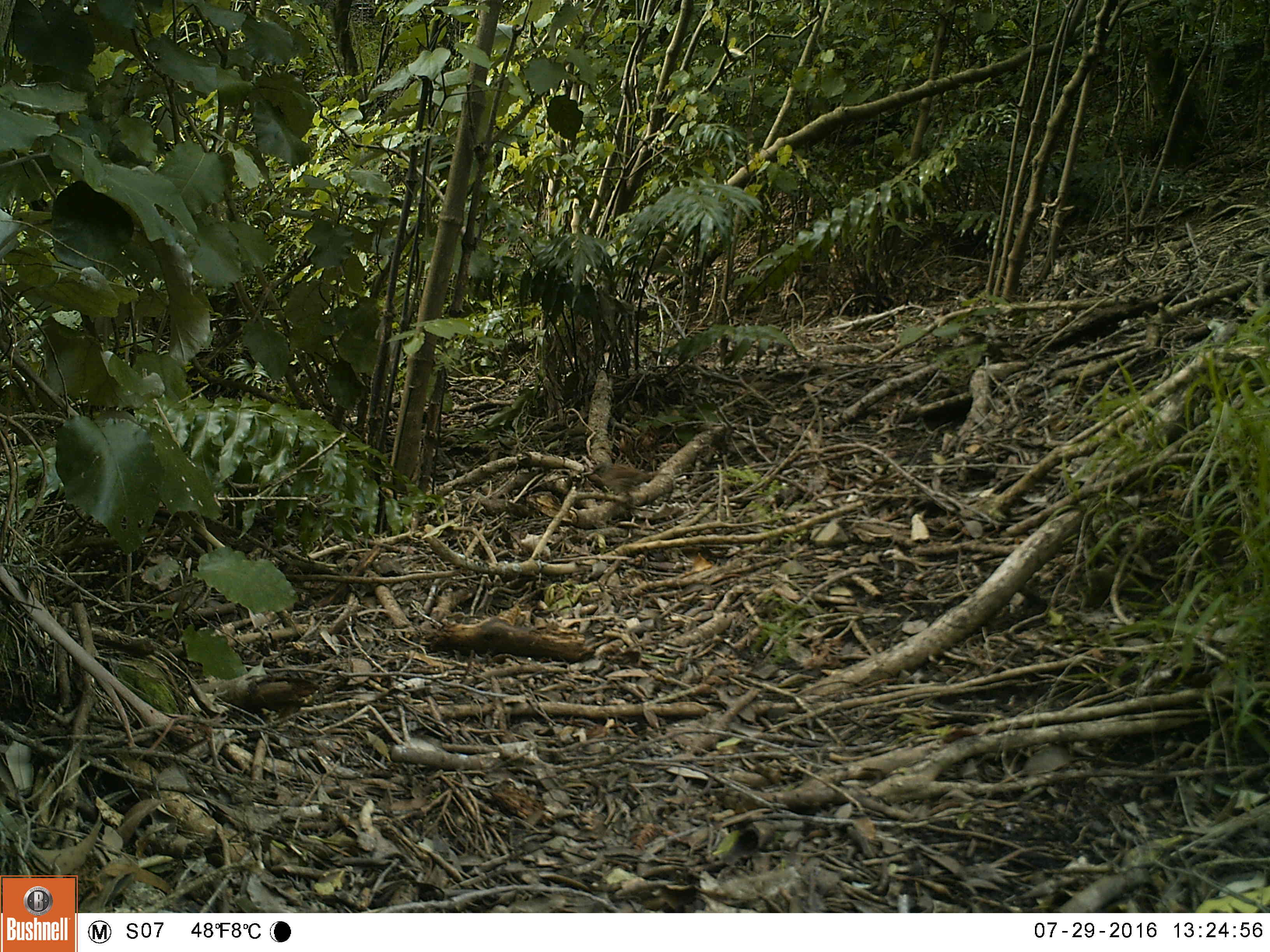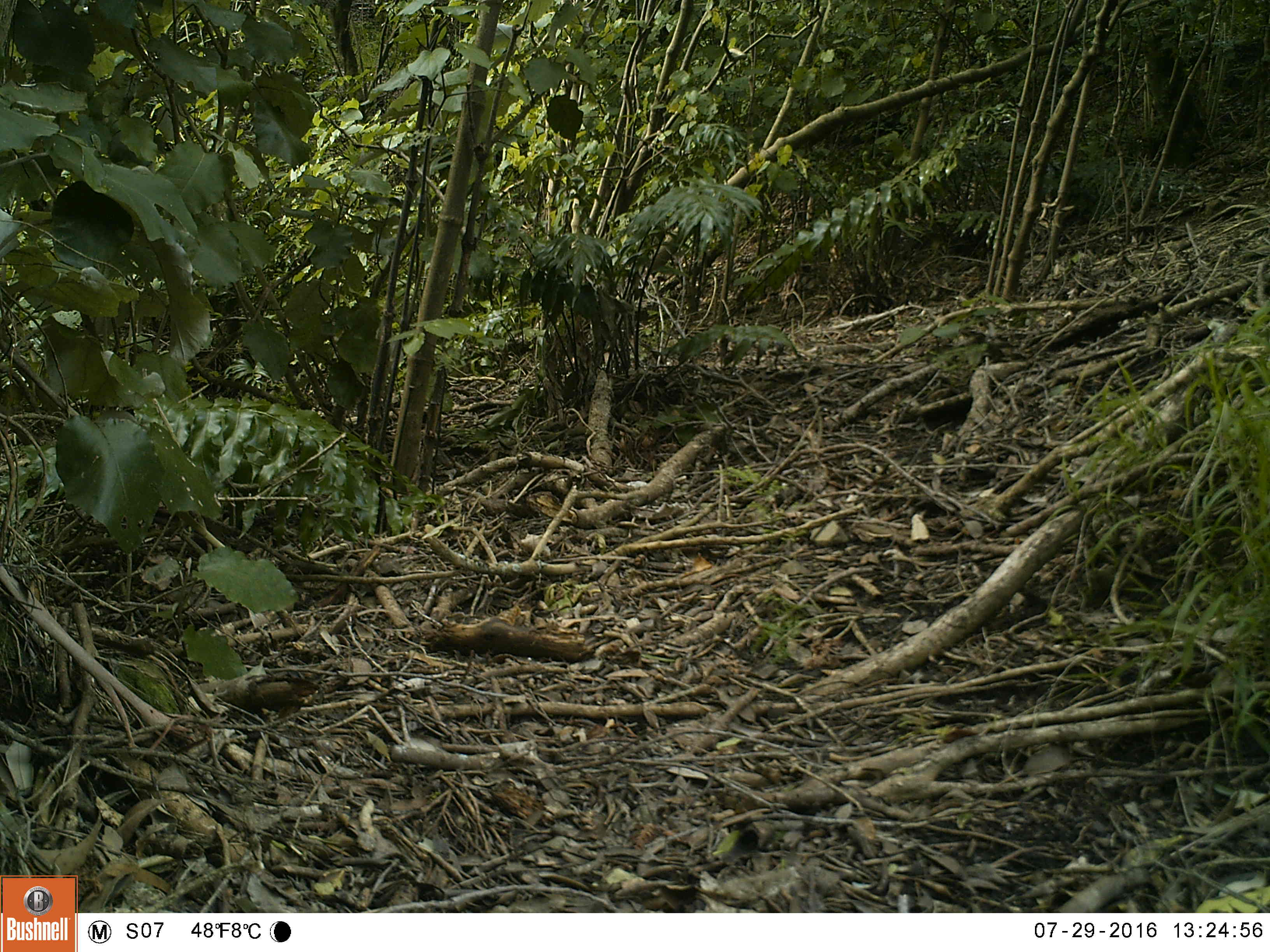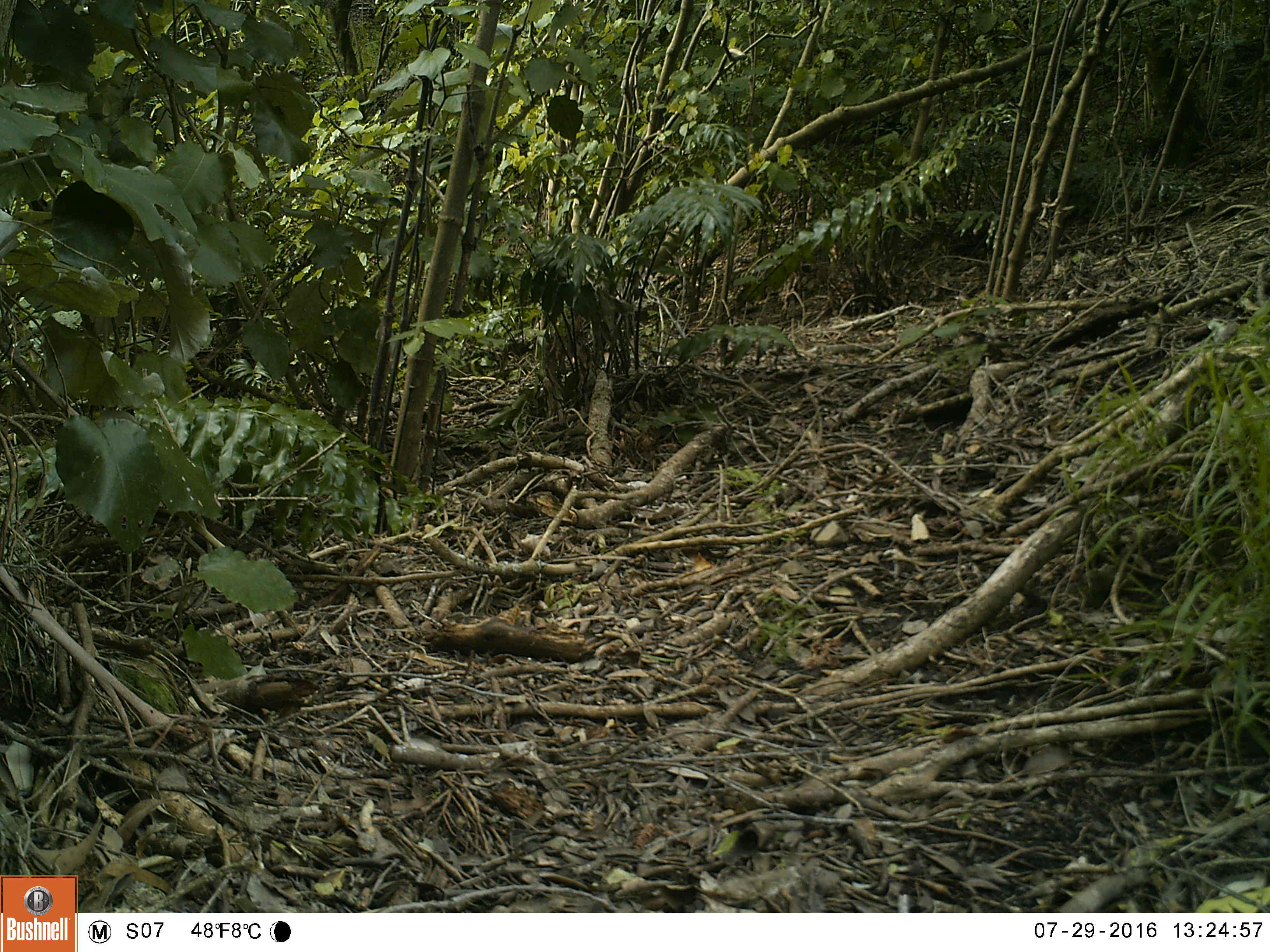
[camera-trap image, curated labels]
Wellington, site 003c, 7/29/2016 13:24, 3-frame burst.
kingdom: Animalia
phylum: Chordata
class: Aves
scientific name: Aves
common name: bird